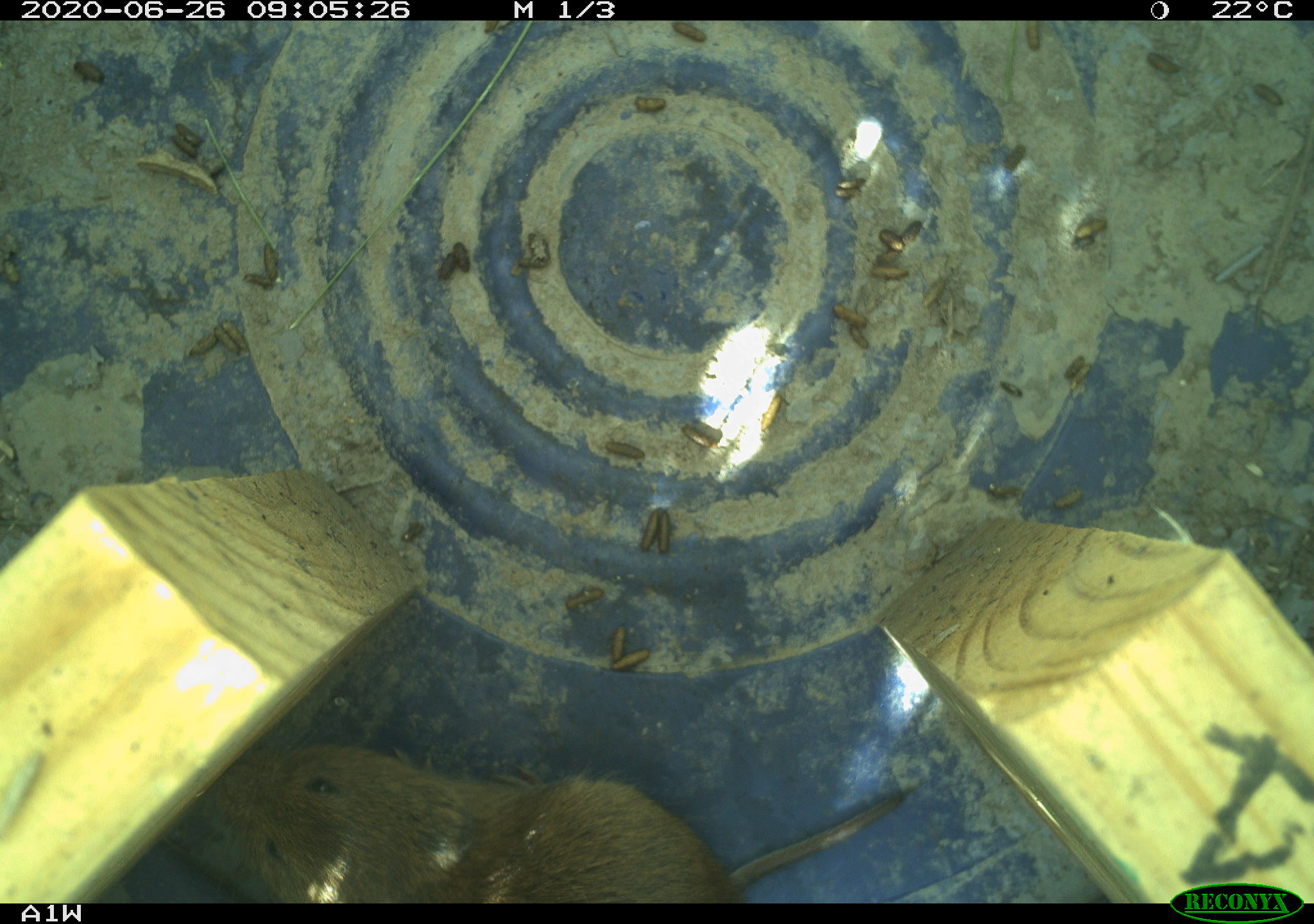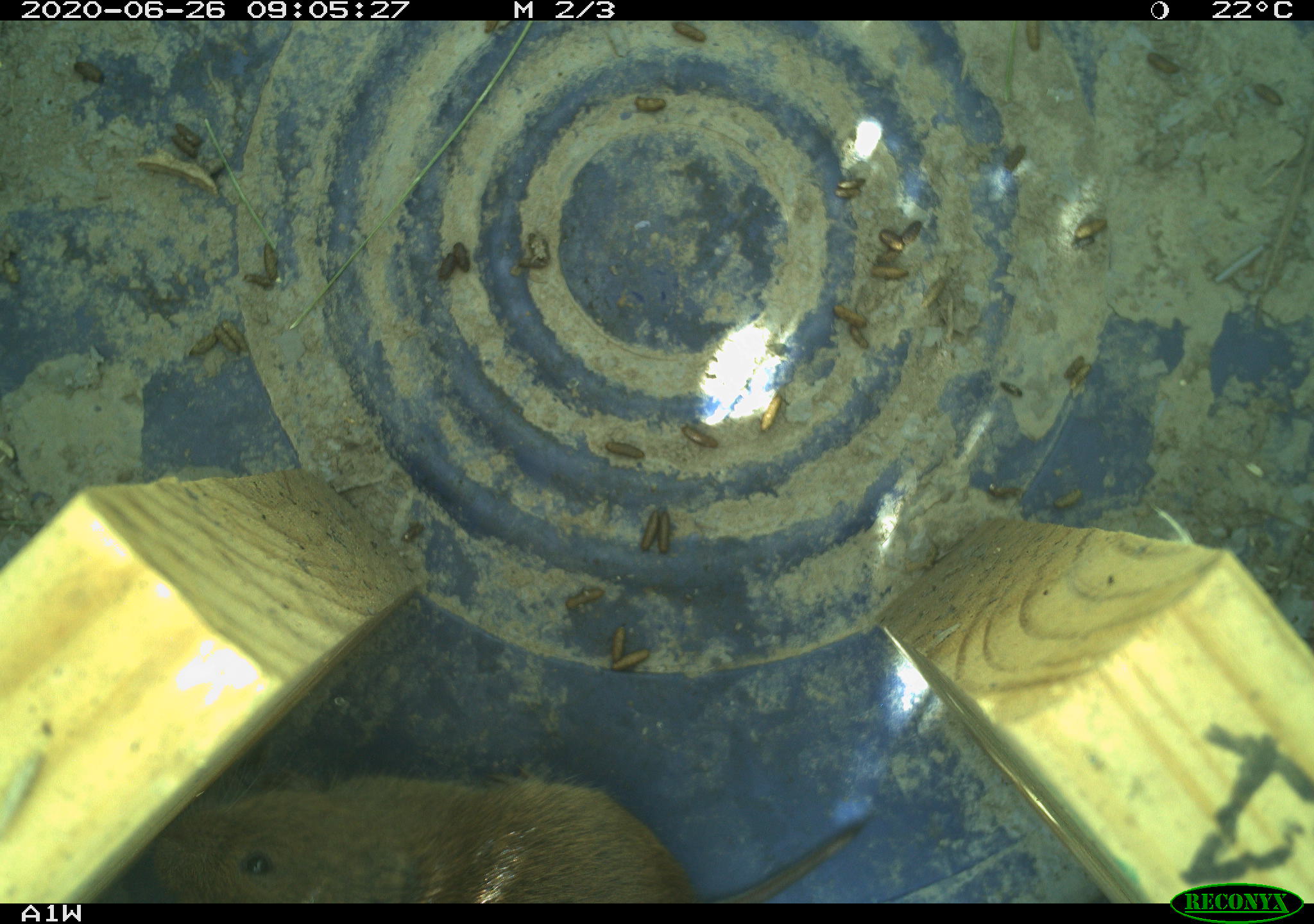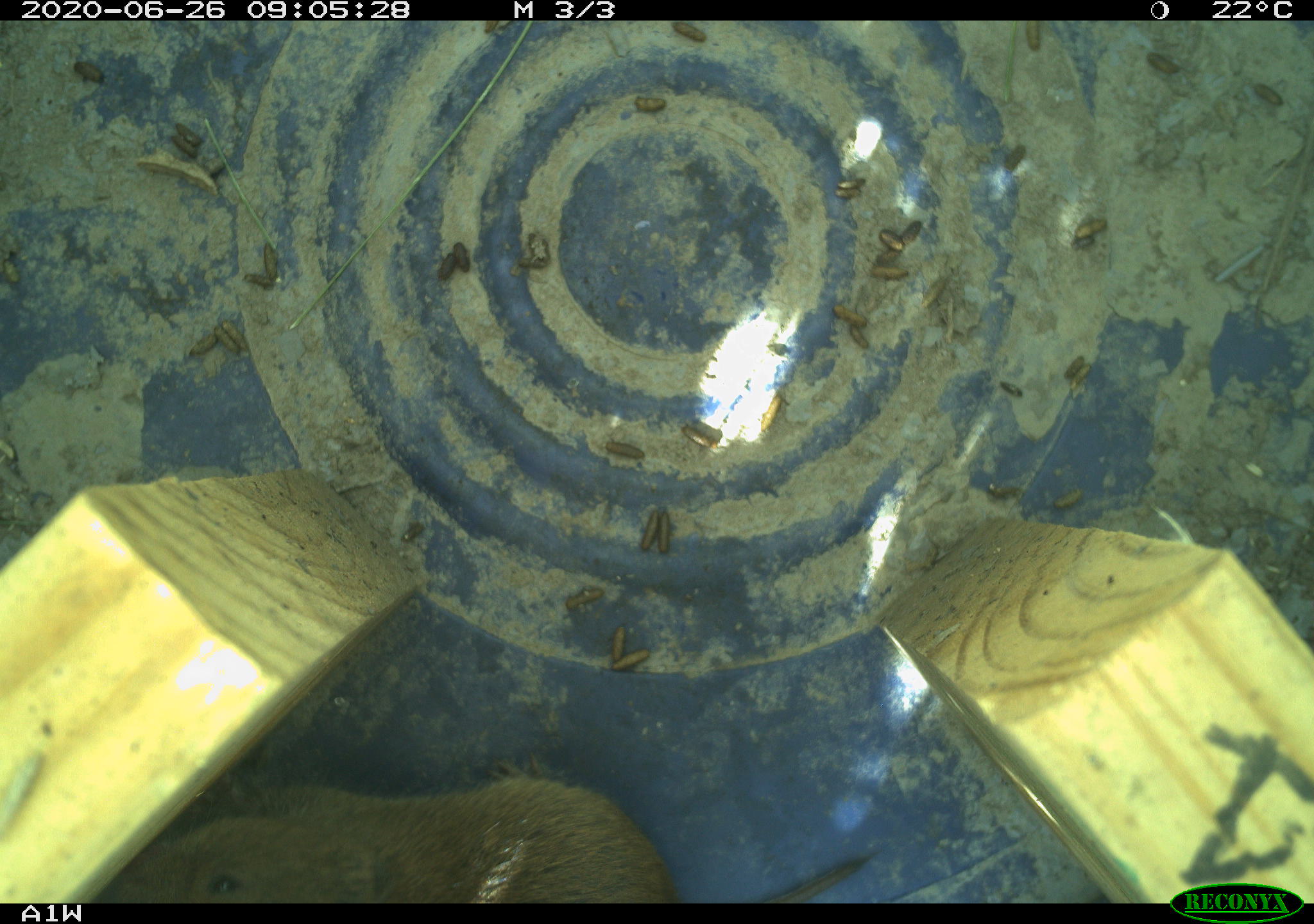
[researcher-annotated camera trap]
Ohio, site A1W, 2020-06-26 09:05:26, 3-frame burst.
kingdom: Animalia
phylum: Chordata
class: Mammalia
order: Rodentia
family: Cricetidae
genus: Microtus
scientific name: Microtus pennsylvanicus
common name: meadow vole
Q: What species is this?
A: Meadow vole (Microtus pennsylvanicus).